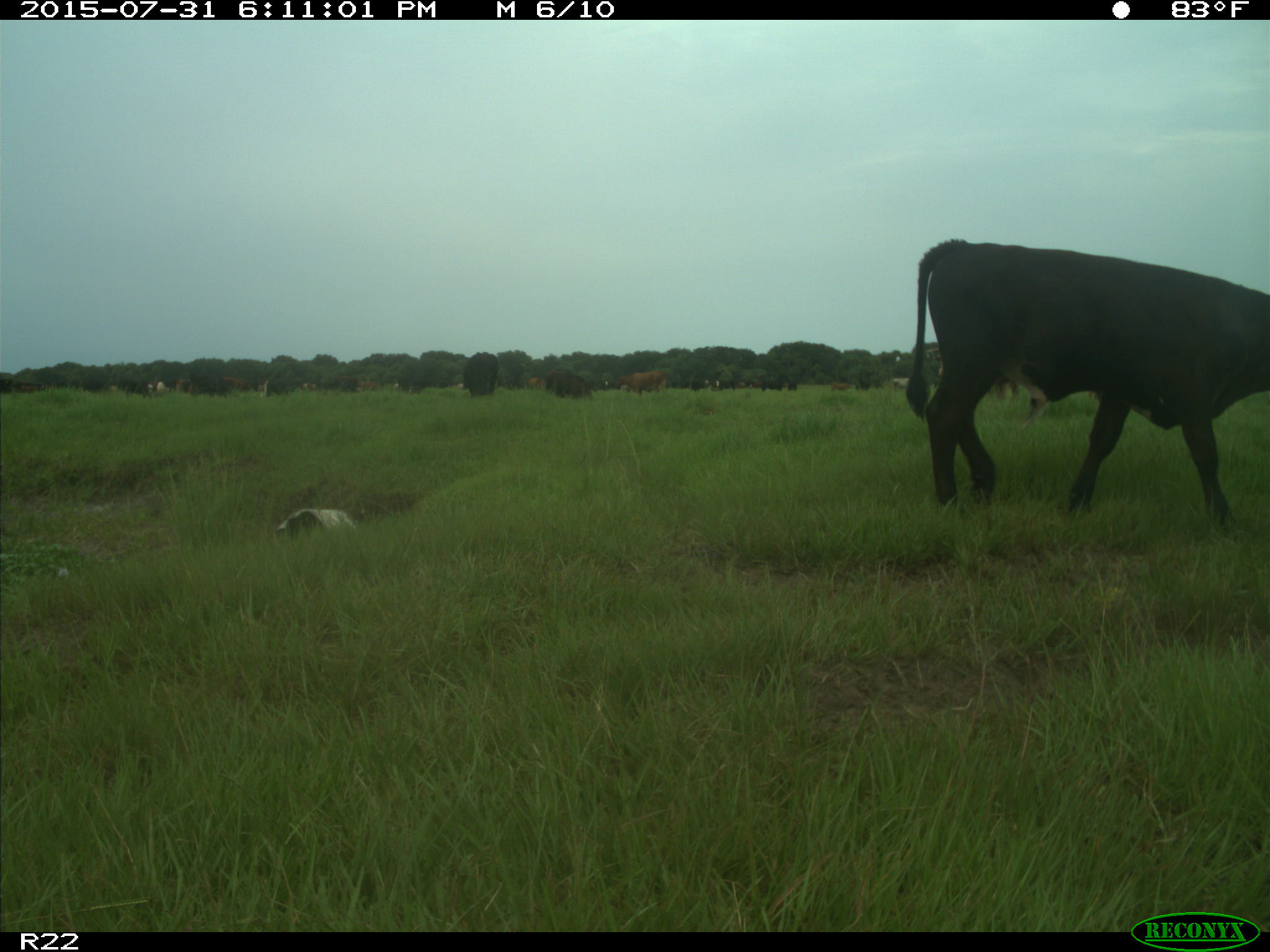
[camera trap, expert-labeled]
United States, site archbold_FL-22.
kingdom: Animalia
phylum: Chordata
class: Mammalia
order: Artiodactyla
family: Bovidae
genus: Bos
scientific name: Bos taurus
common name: domestic cow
Bos taurus (domestic cow).